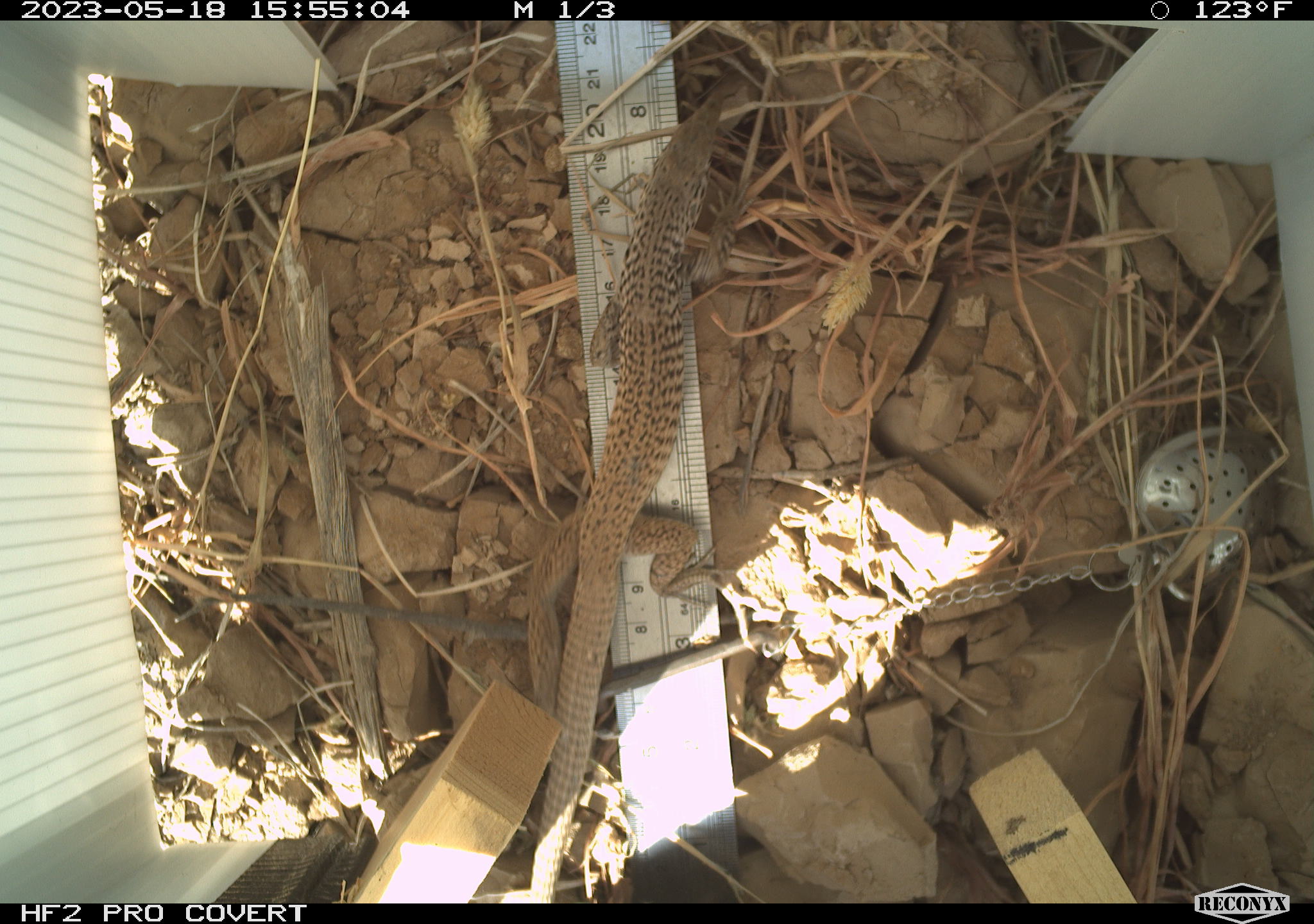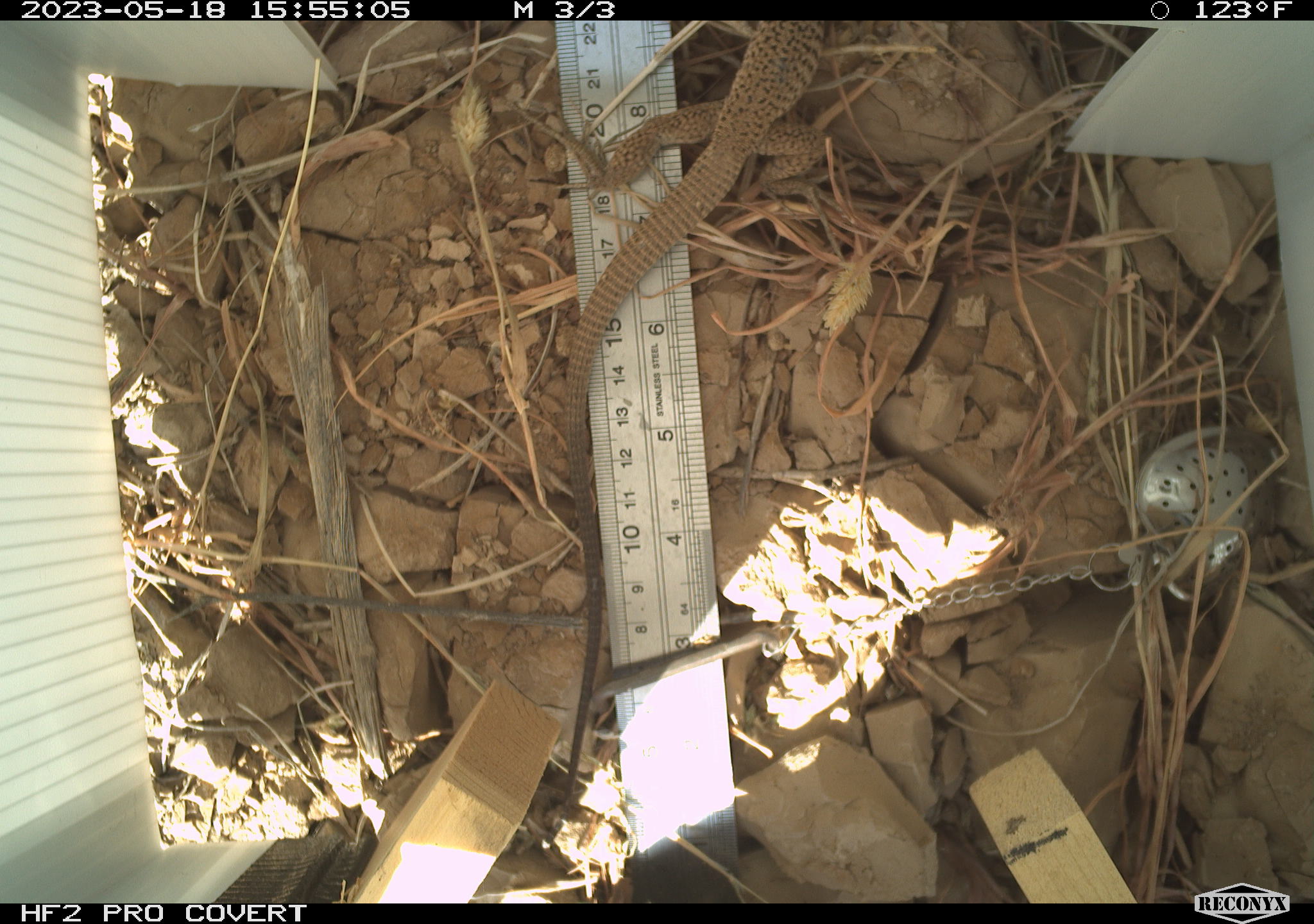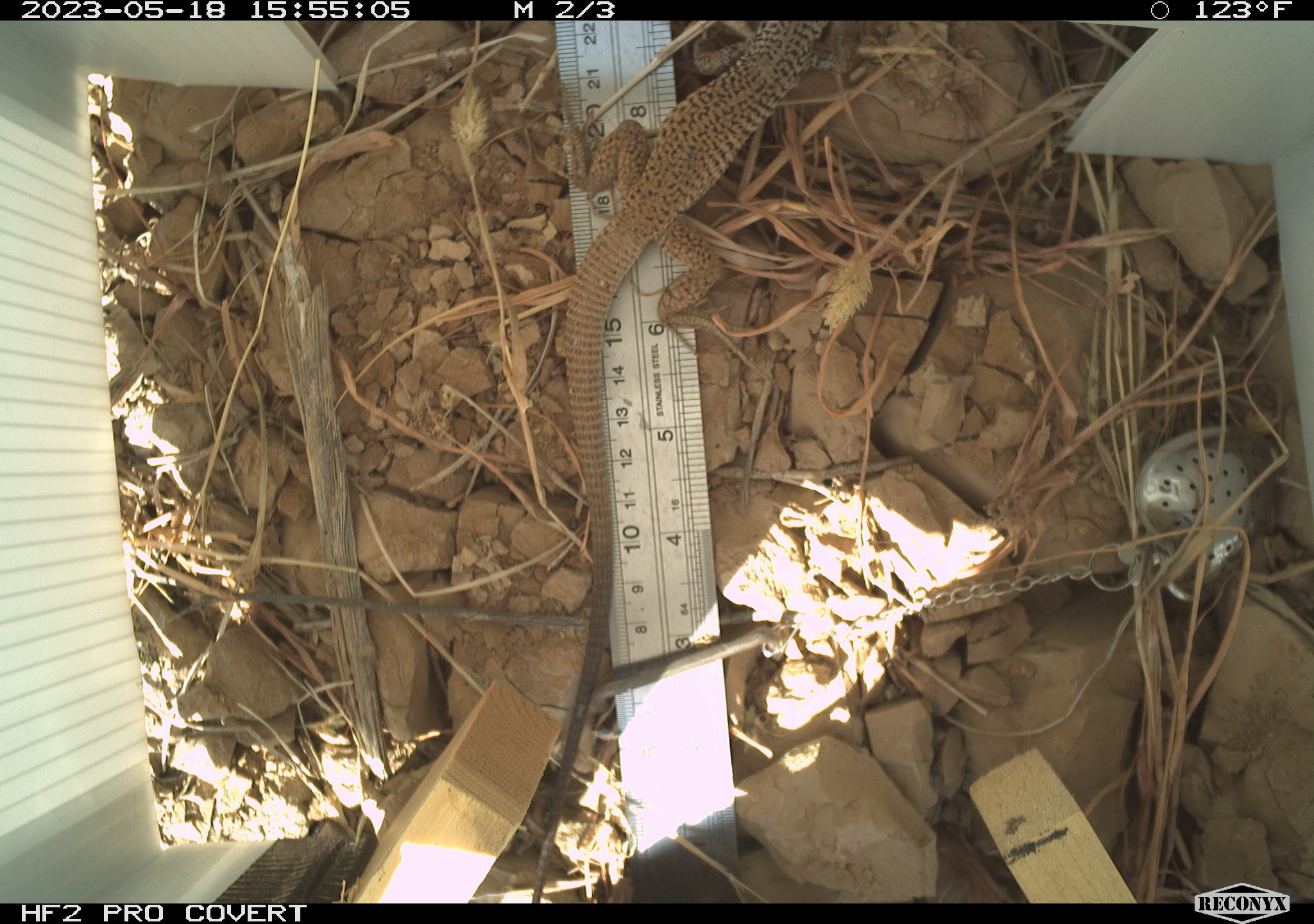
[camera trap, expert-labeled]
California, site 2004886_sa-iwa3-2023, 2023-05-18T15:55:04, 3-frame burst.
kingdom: Animalia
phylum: Chordata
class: Reptilia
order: Squamata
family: Teiidae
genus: Aspidoscelis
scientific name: Aspidoscelis tigris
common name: western whiptail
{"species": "western whiptail (Aspidoscelis tigris)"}